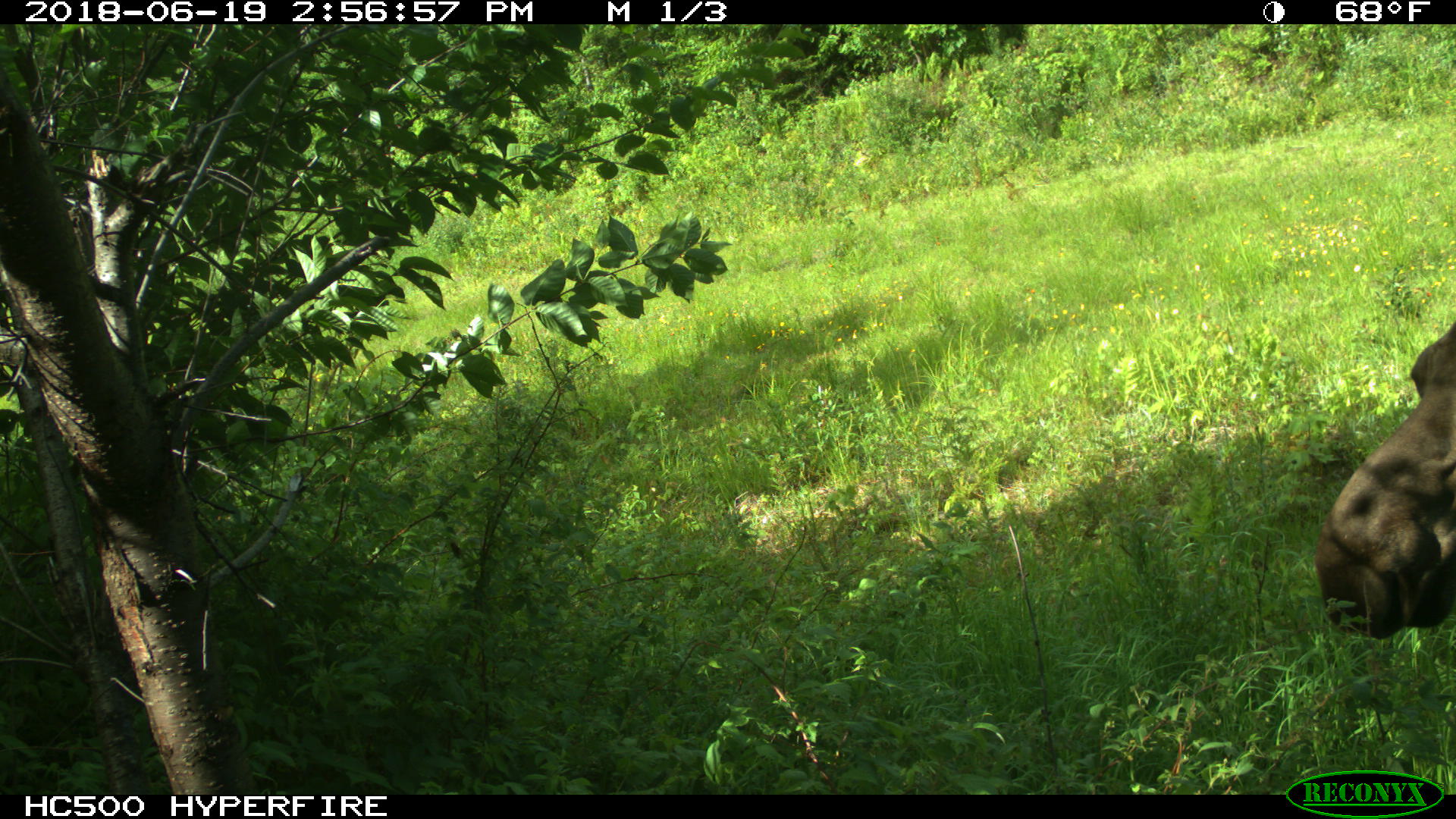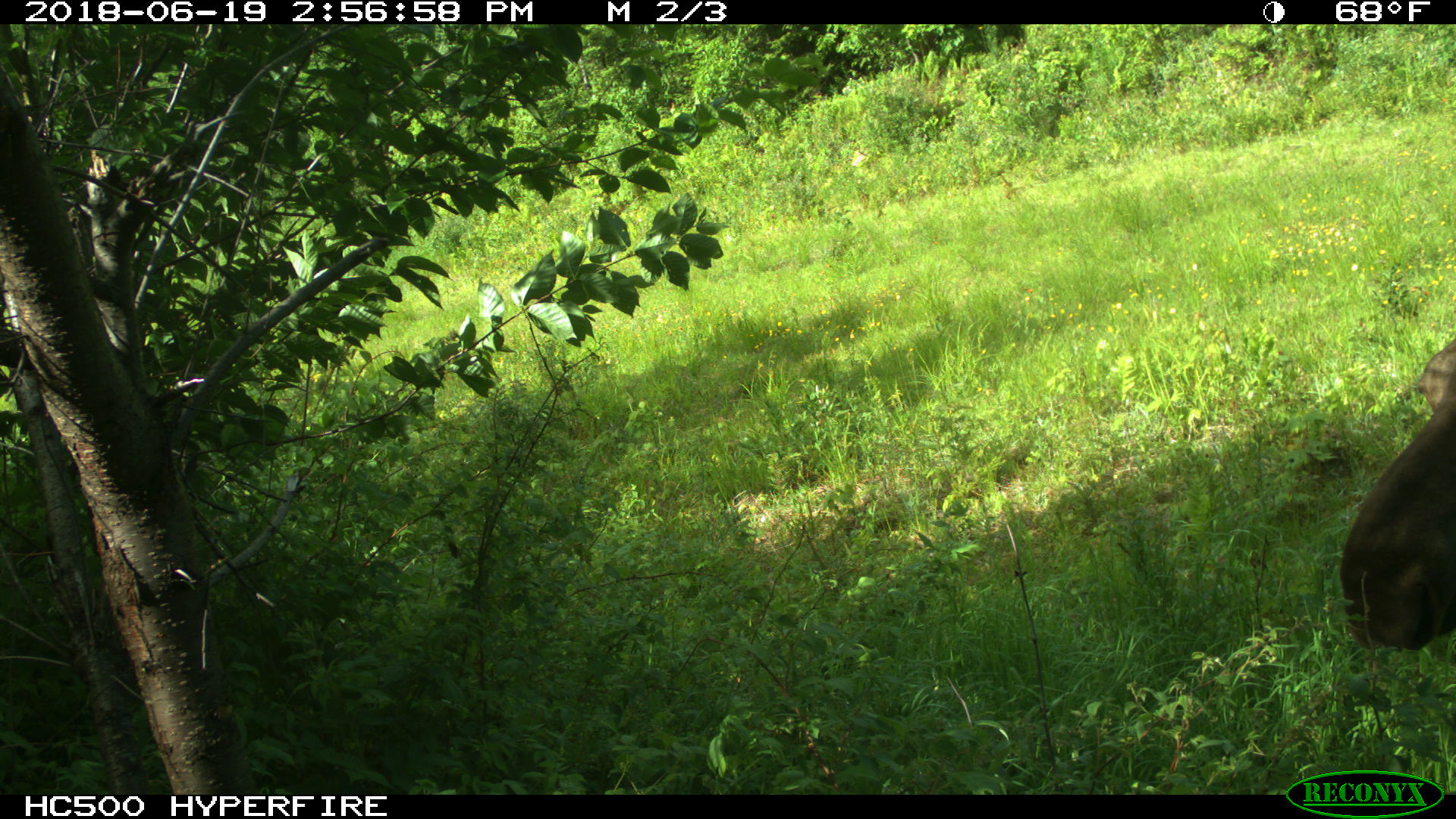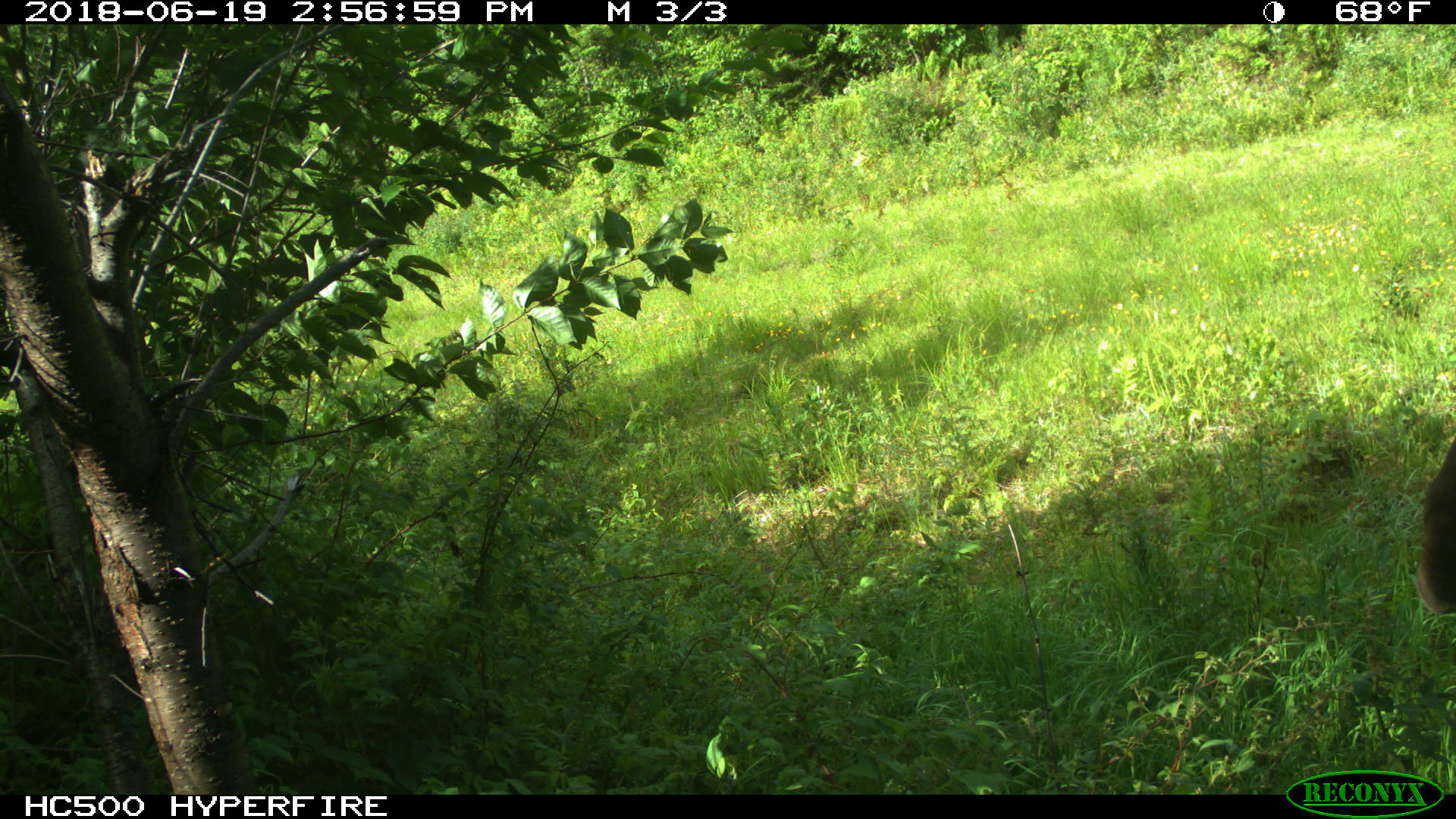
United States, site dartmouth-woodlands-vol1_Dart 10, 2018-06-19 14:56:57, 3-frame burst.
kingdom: Animalia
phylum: Chordata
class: Mammalia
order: Artiodactyla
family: Cervidae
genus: Alces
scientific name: Alces alces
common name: moose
Moose (Alces alces).